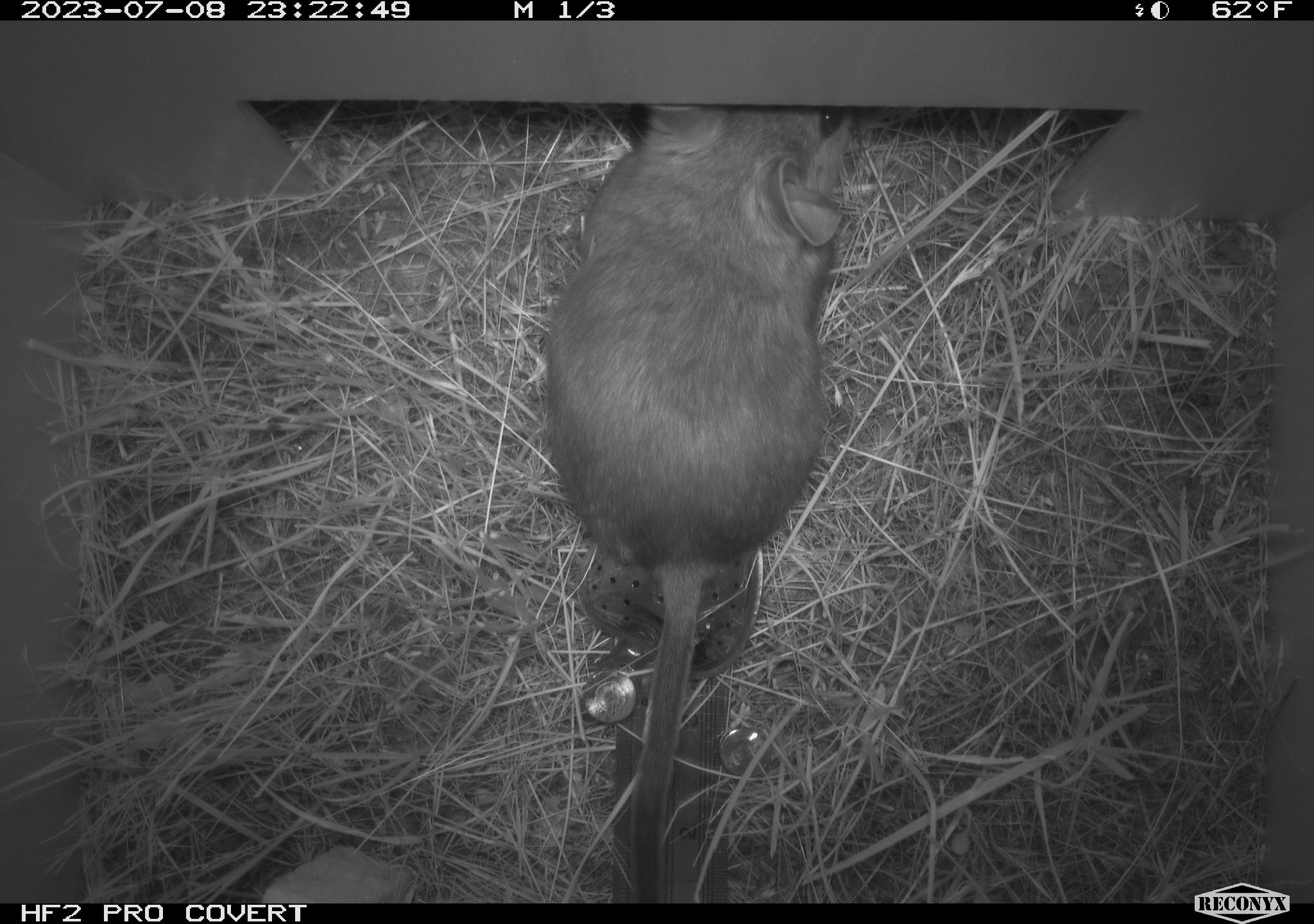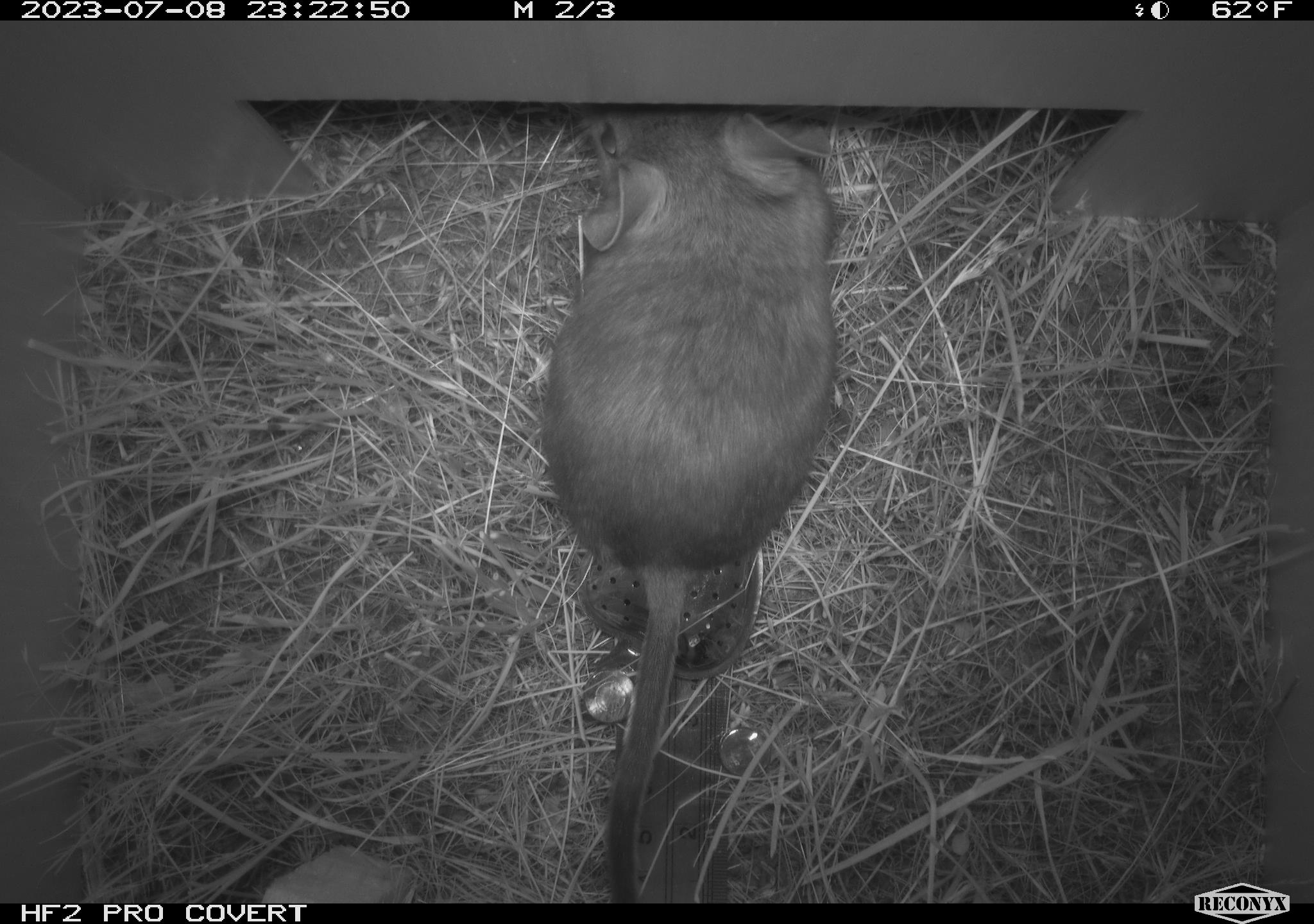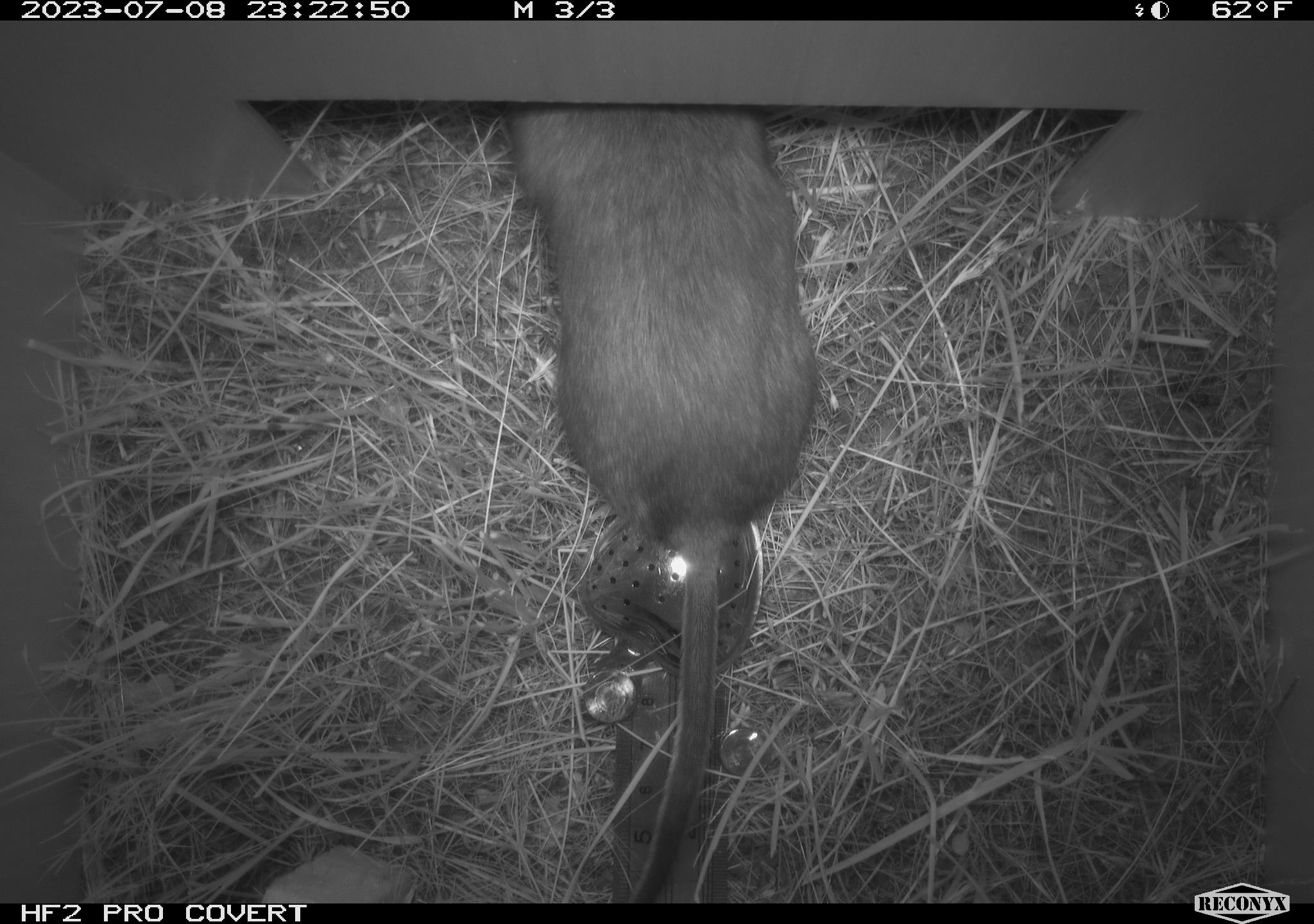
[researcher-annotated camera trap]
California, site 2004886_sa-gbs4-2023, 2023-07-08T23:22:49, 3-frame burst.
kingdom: Animalia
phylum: Chordata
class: Mammalia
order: Rodentia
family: Cricetidae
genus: Neotoma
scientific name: Neotoma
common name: pack rat or woodrat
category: neotoma species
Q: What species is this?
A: Neotoma species (pack rat or woodrat) (Neotoma).